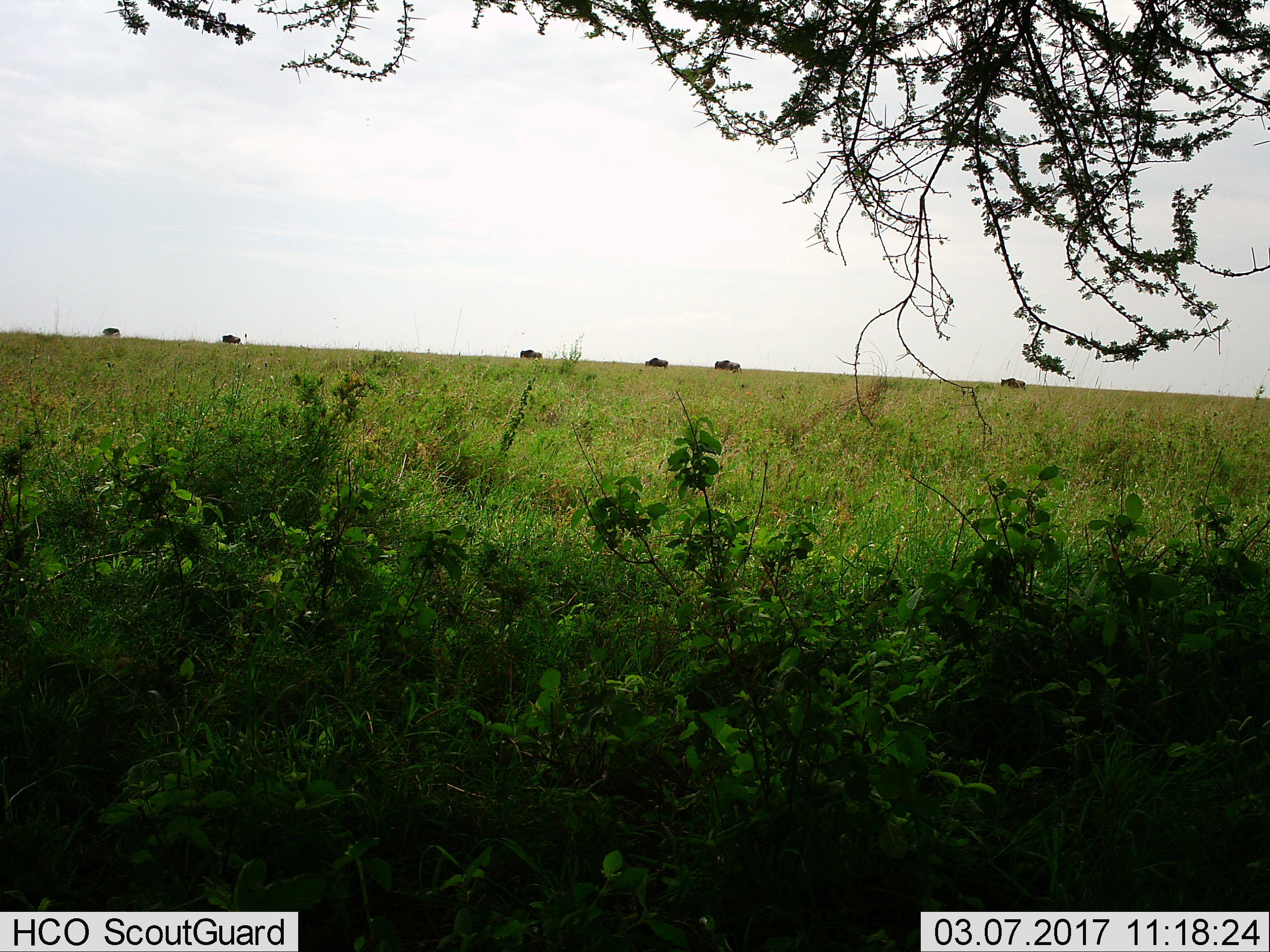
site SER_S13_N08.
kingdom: Animalia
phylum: Chordata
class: Mammalia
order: Artiodactyla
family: Bovidae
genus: Connochaetes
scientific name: Connochaetes taurinus taurinus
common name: blue wildebeest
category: wildebeestblue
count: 6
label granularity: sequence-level